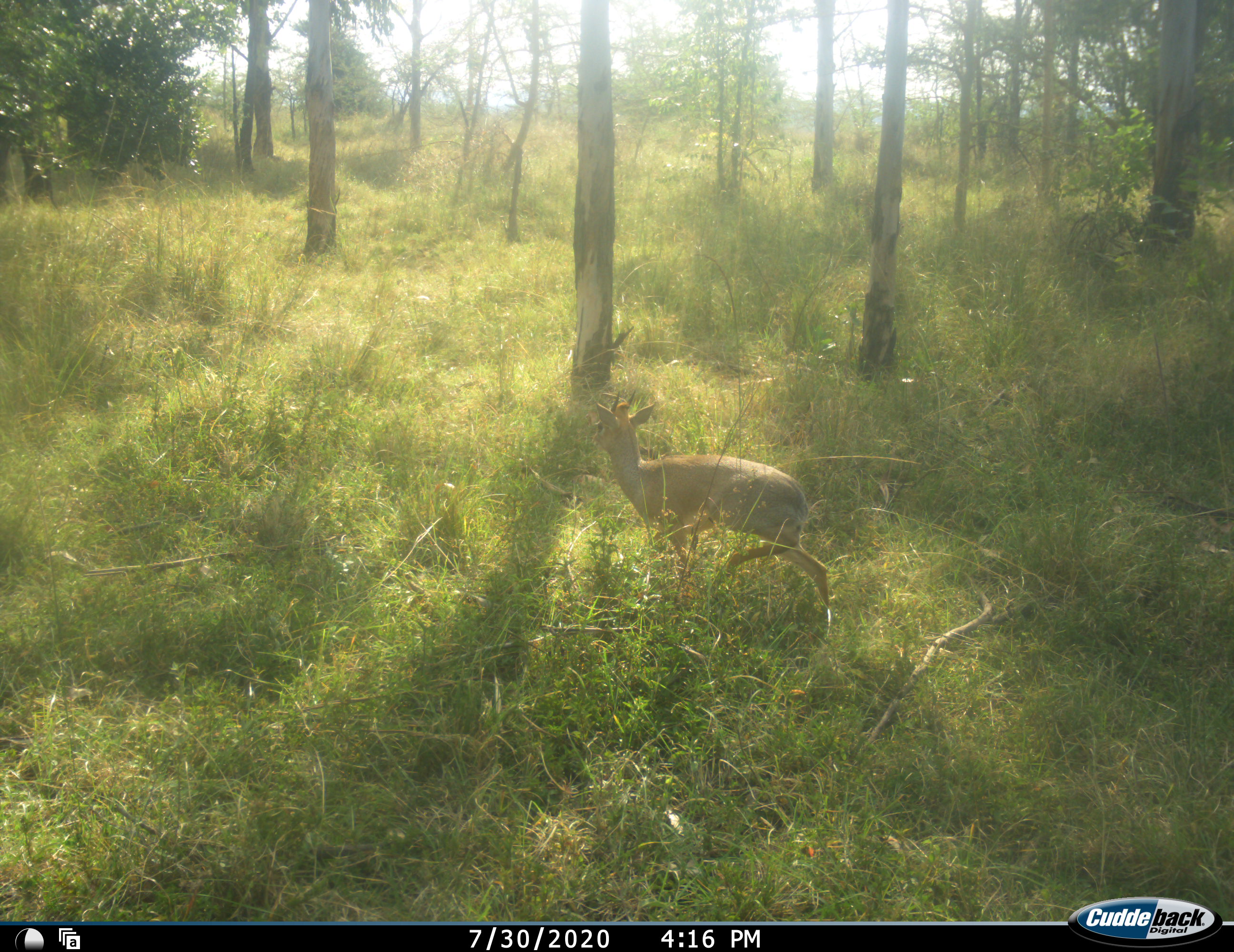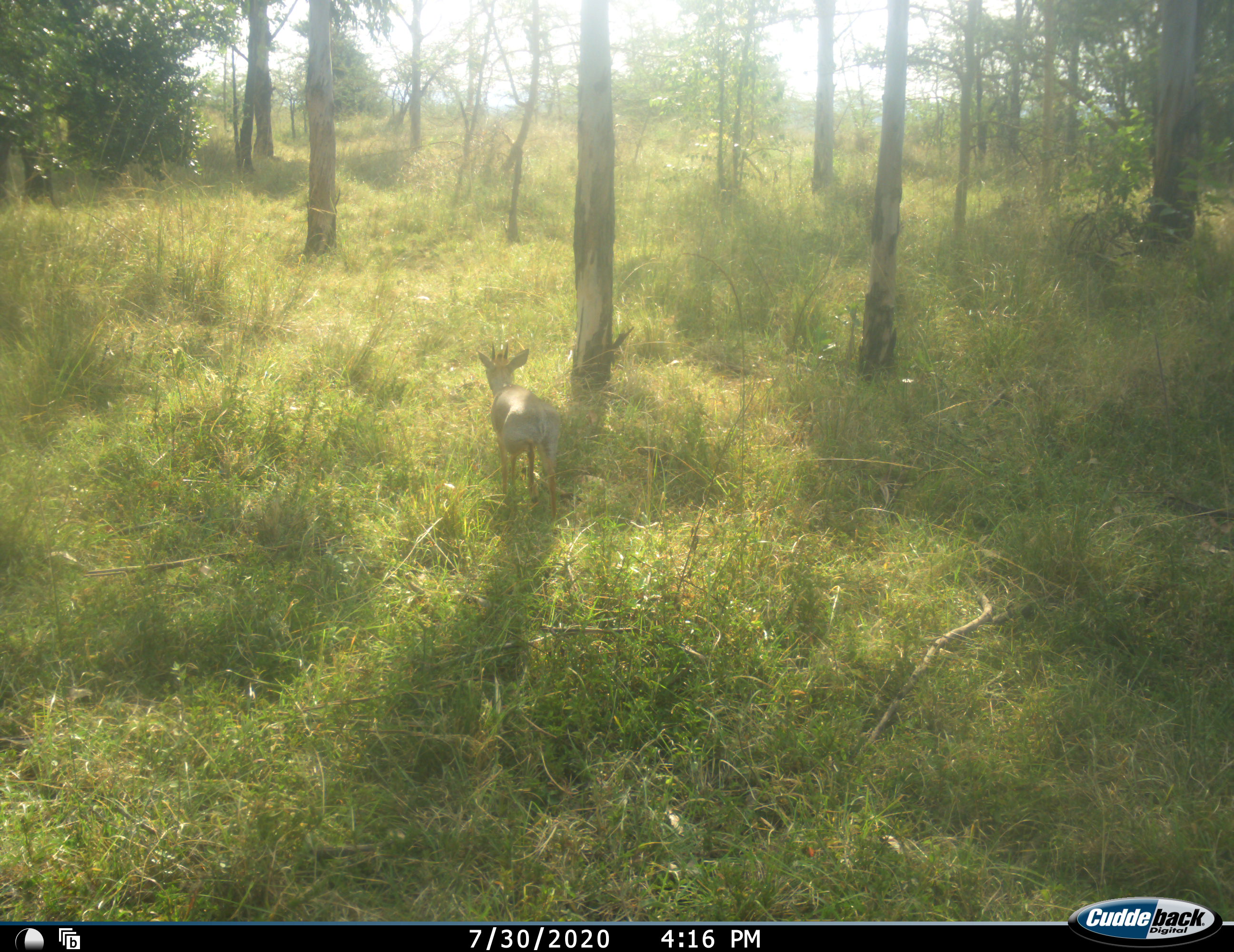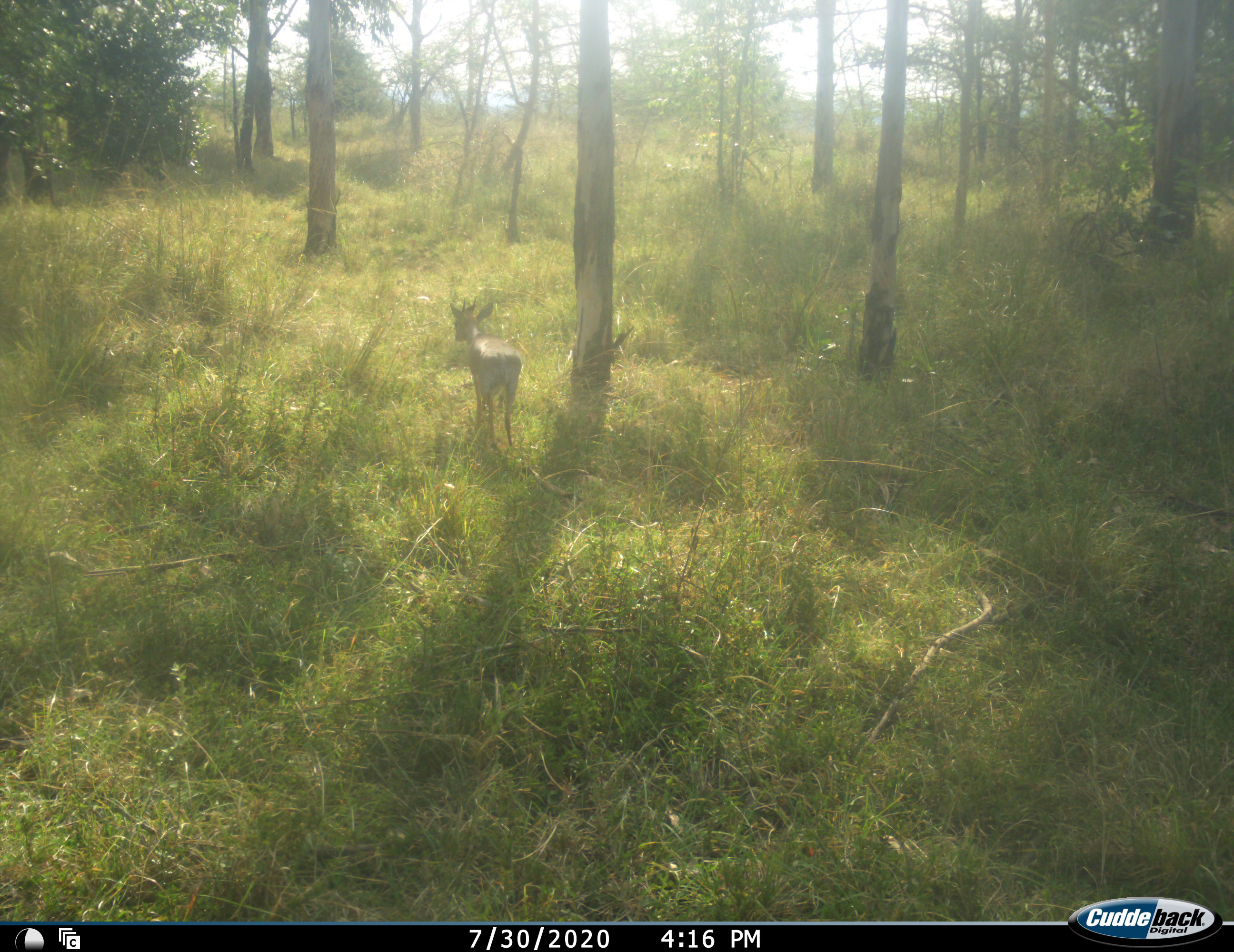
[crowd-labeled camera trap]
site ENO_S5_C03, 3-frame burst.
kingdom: Animalia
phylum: Chordata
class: Mammalia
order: Artiodactyla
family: Bovidae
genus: Madoqua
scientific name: Madoqua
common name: dik-dik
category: dikdik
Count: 1.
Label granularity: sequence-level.